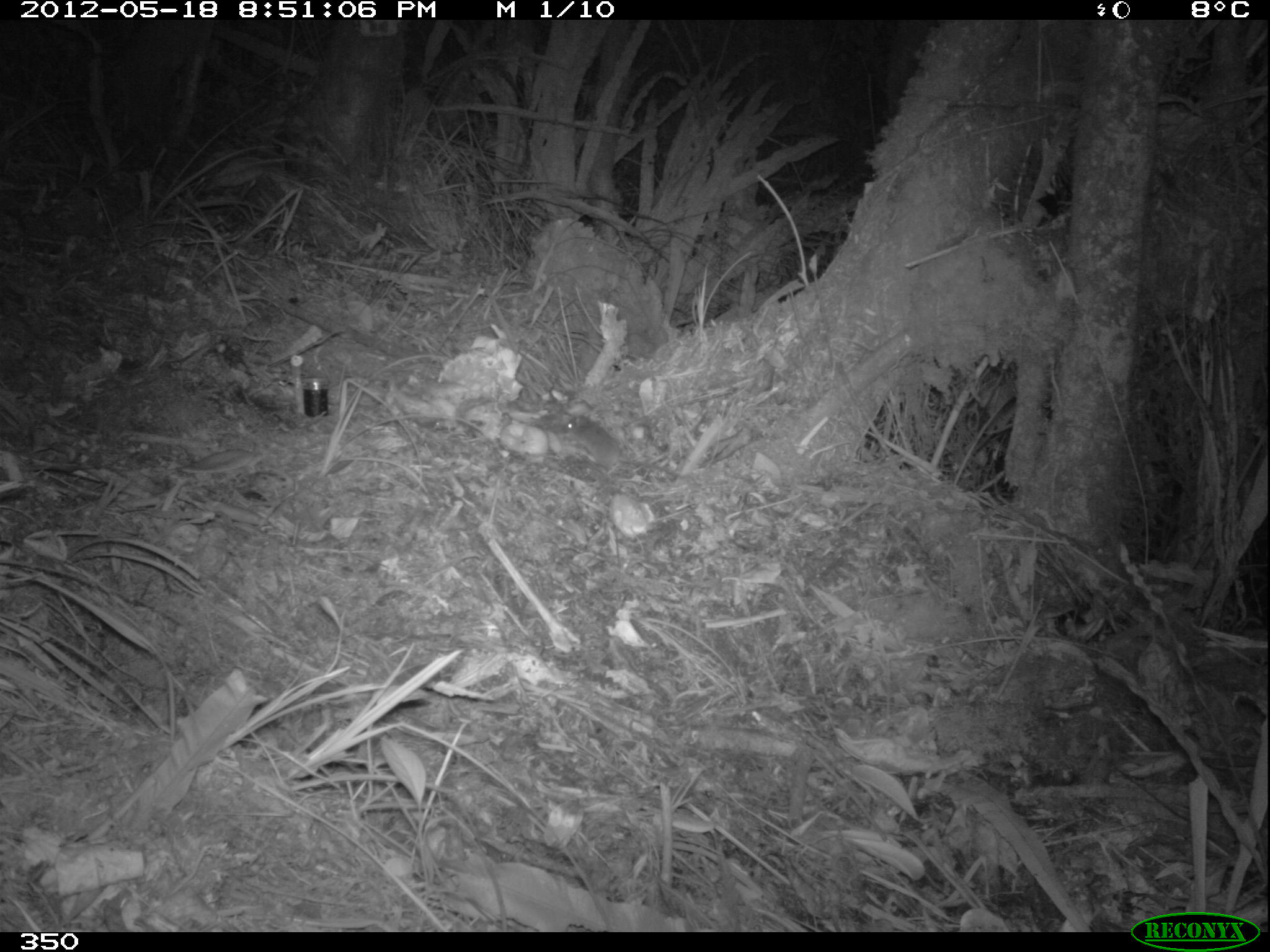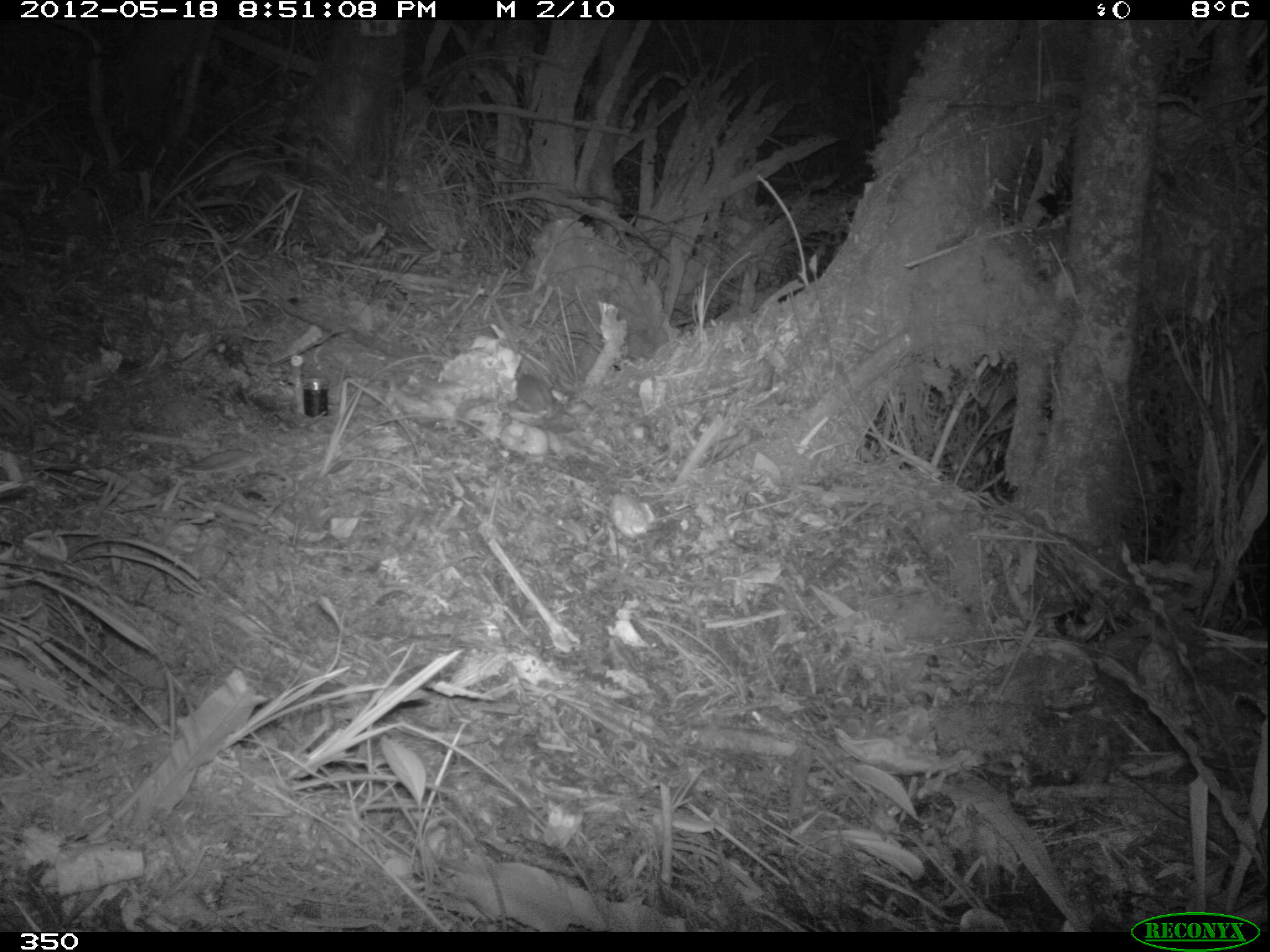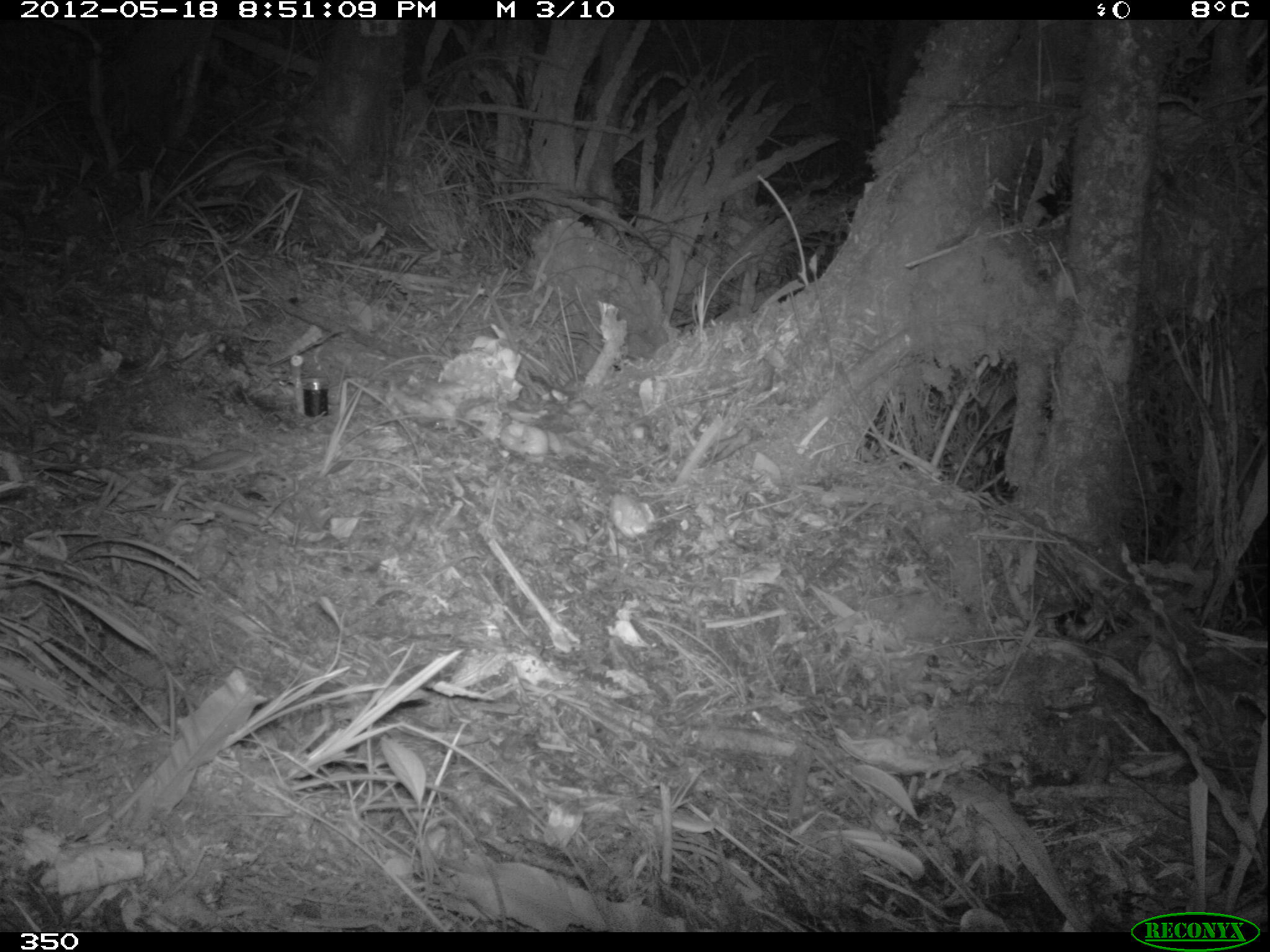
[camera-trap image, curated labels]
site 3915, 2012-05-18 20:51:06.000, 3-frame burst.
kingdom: Animalia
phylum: Chordata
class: Mammalia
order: Rodentia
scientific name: Rodentia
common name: rodents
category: unknown rodent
Unknown rodent (rodents) (Rodentia).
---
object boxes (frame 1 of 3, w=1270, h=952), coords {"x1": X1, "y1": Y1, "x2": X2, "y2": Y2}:
unknown rodent: {"x1": 560, "y1": 414, "x2": 685, "y2": 479}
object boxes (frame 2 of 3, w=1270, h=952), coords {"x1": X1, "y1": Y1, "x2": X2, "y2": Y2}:
unknown rodent: {"x1": 514, "y1": 372, "x2": 555, "y2": 411}